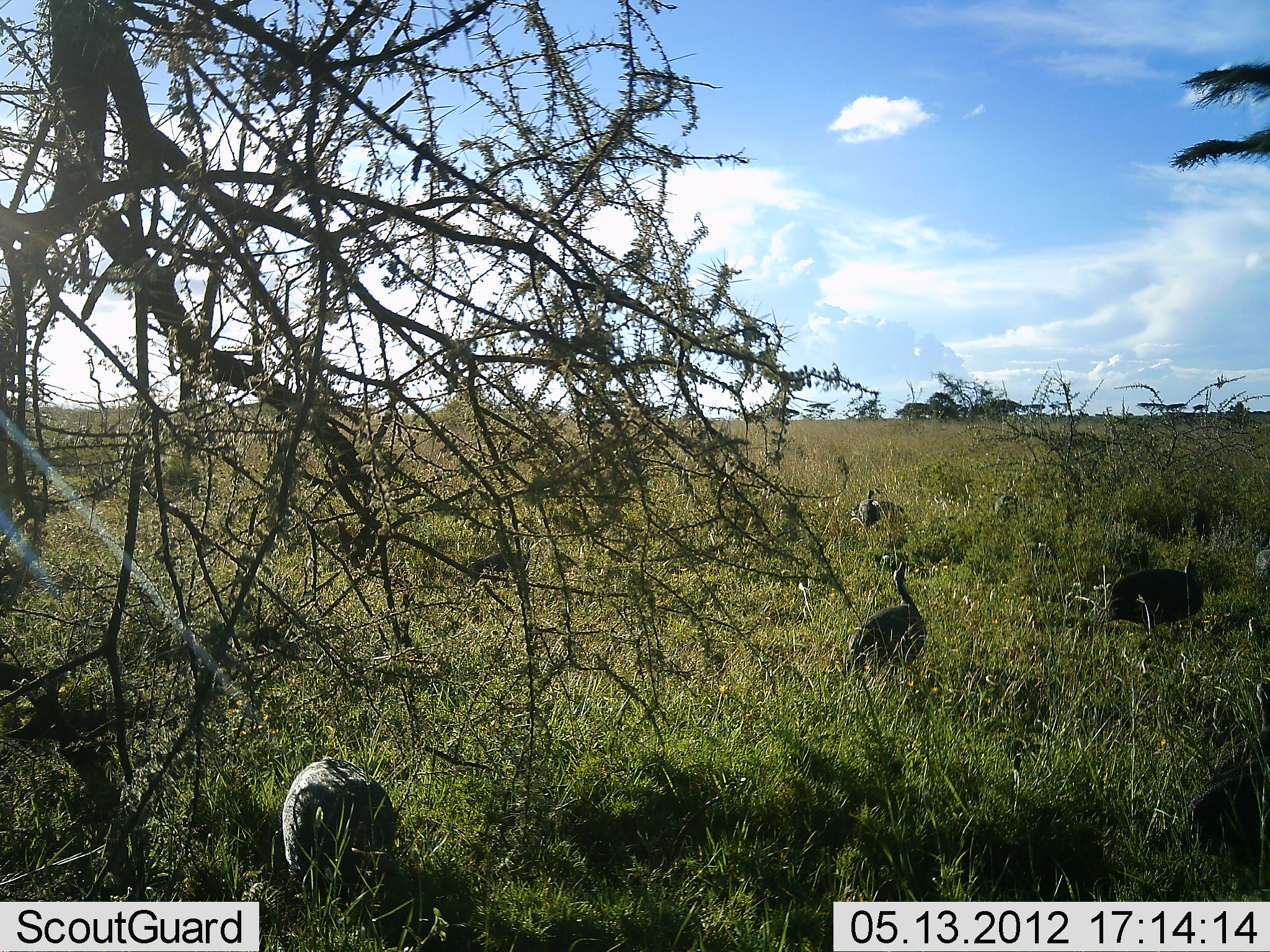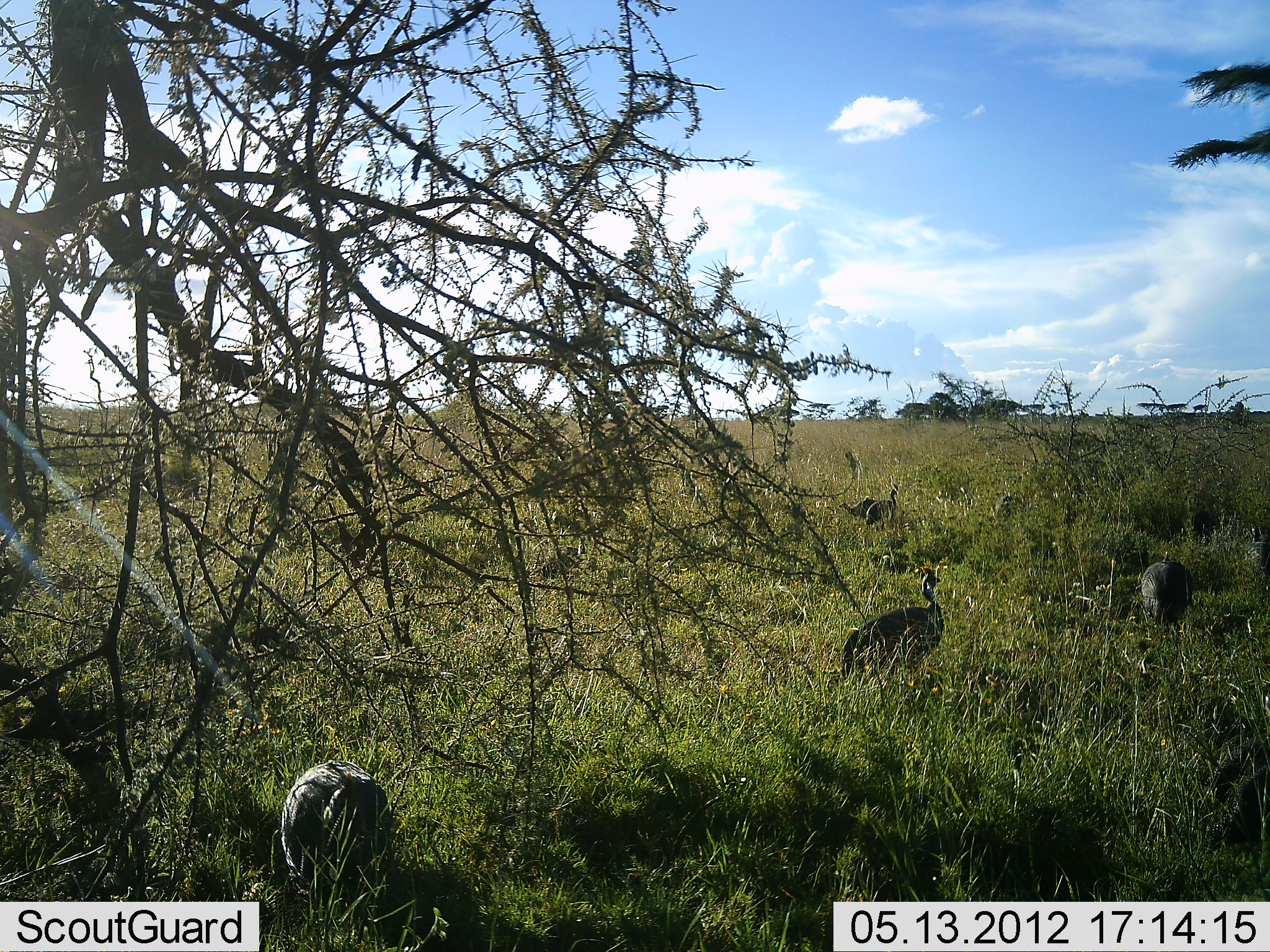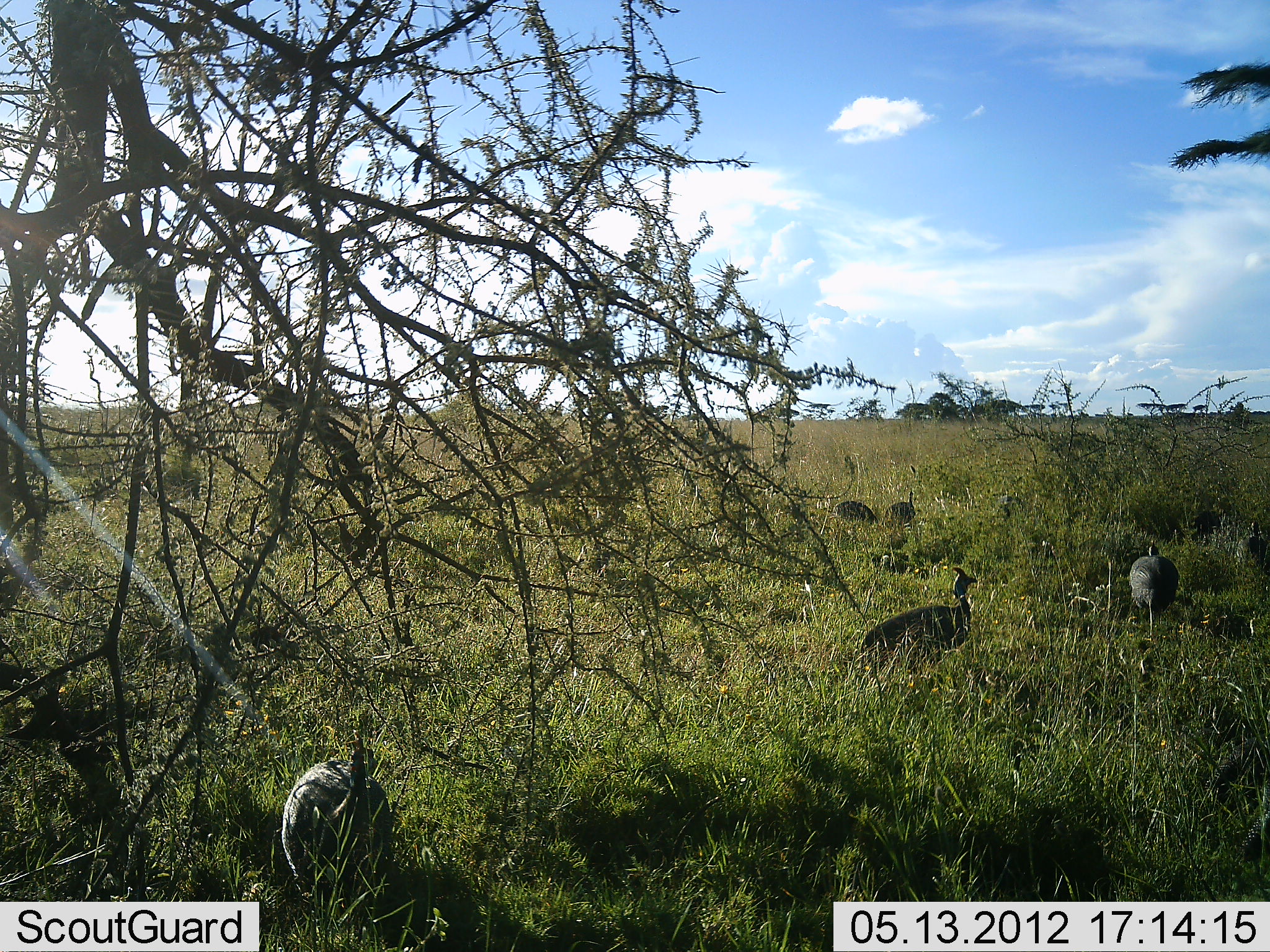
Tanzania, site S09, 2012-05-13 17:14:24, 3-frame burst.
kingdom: Animalia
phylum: Chordata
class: Aves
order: Galliformes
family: Numididae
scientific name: Numididae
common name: guinea fowl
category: guineafowl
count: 7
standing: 27%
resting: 0%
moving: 73%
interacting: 0%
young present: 0%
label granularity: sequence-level